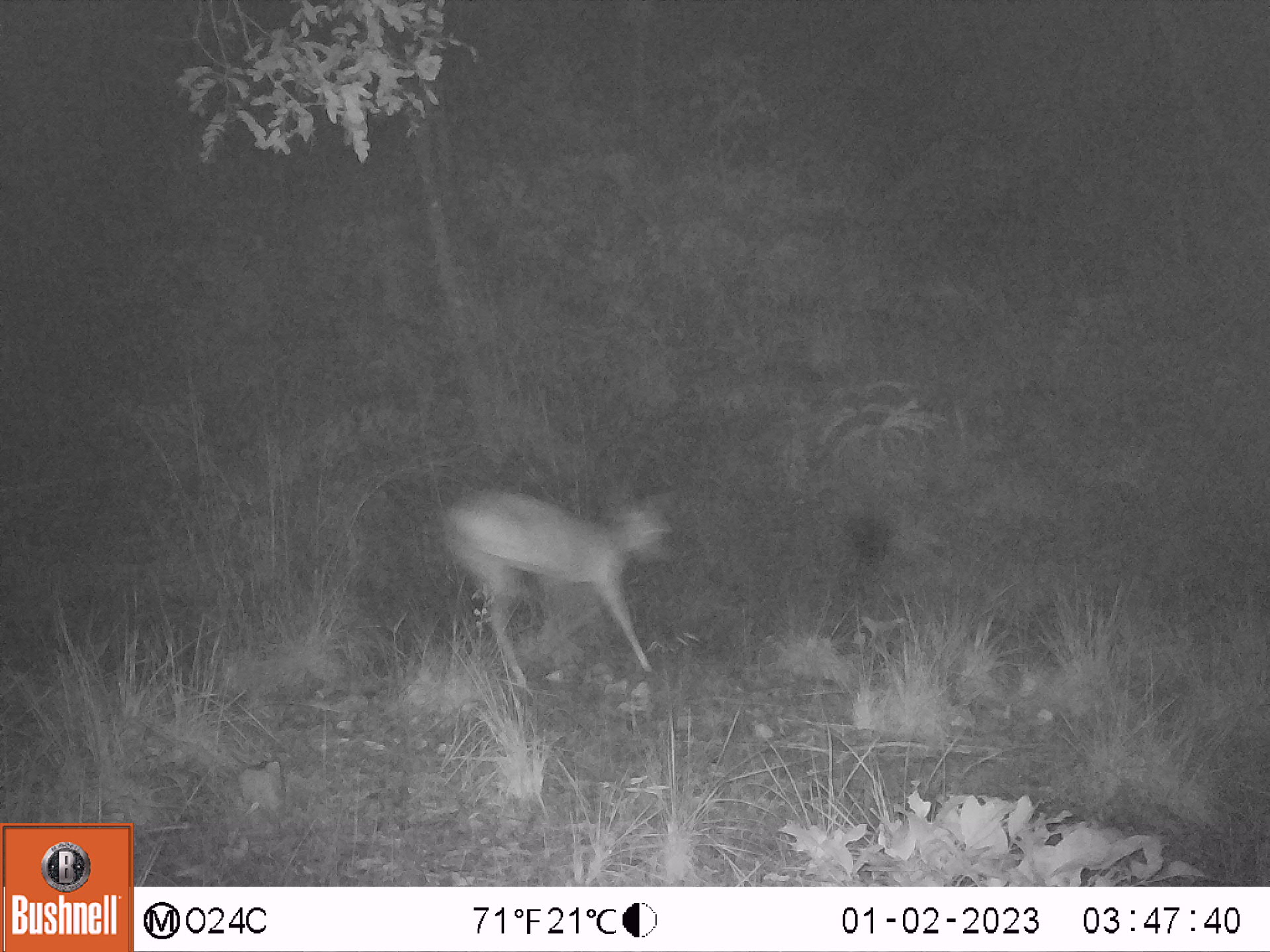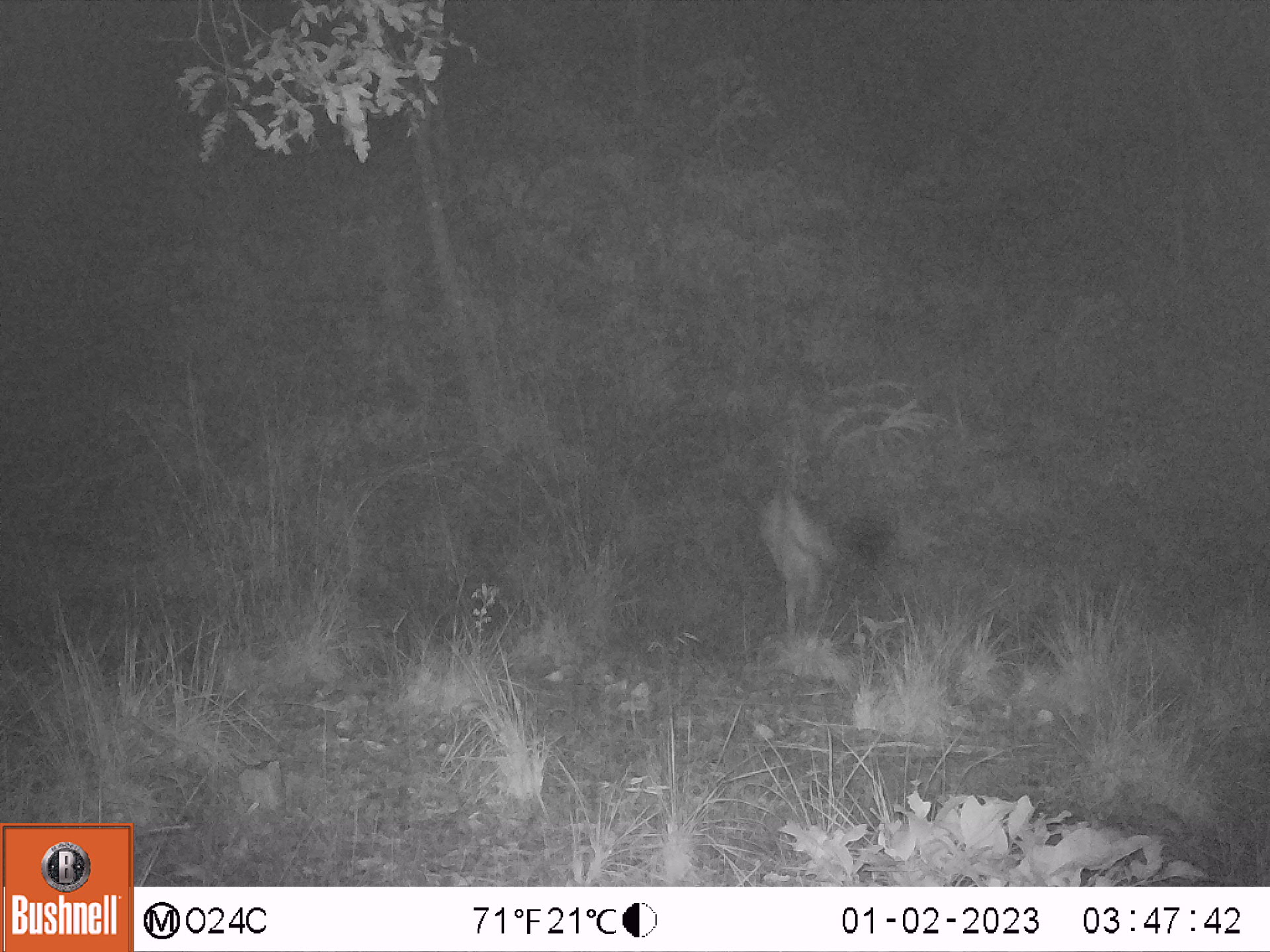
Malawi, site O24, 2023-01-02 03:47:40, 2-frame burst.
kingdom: Animalia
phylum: Chordata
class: Mammalia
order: Artiodactyla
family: Bovidae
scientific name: Antilopinae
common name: small antelope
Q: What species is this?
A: Small antelope (Antilopinae).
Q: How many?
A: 1.